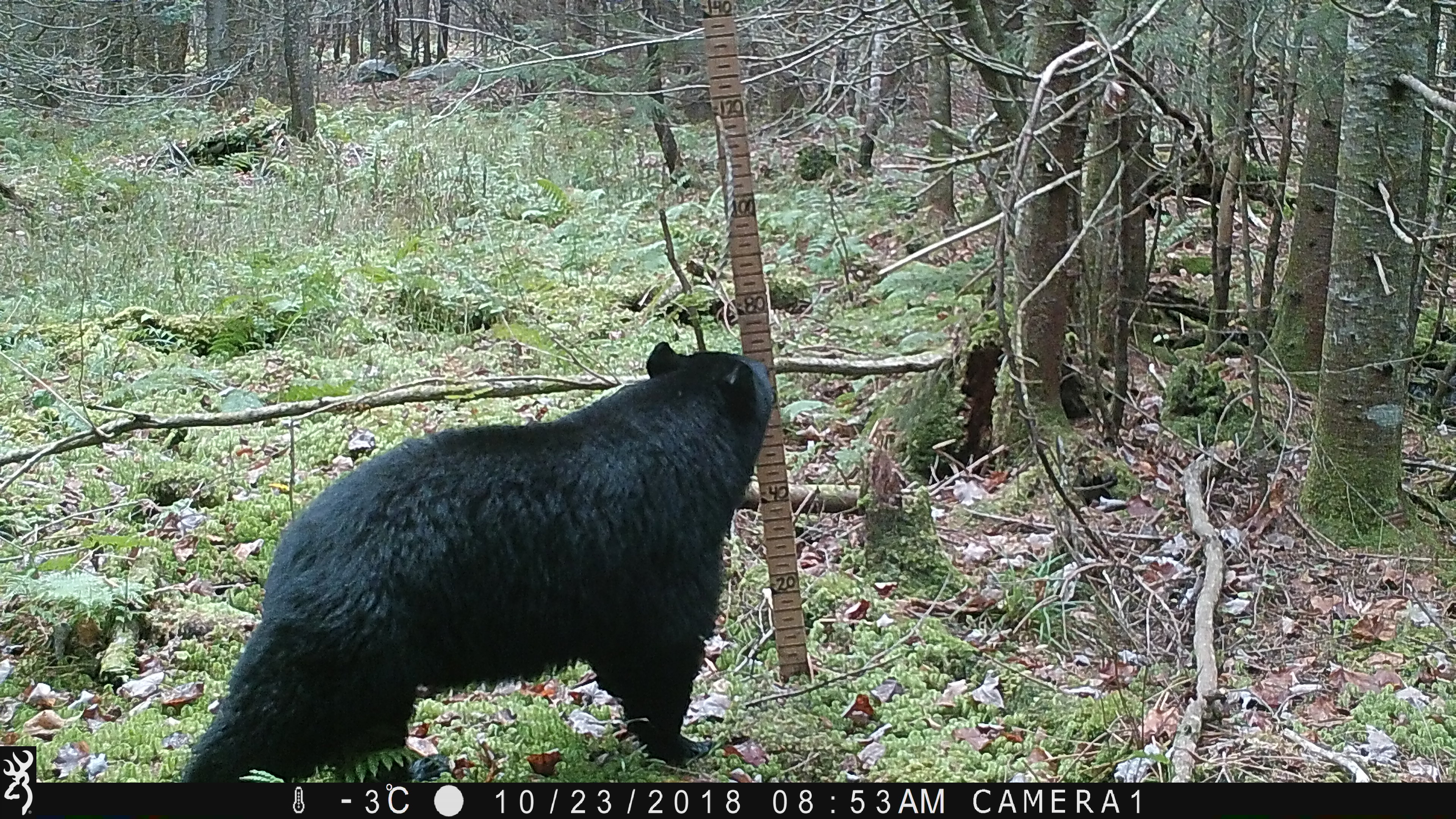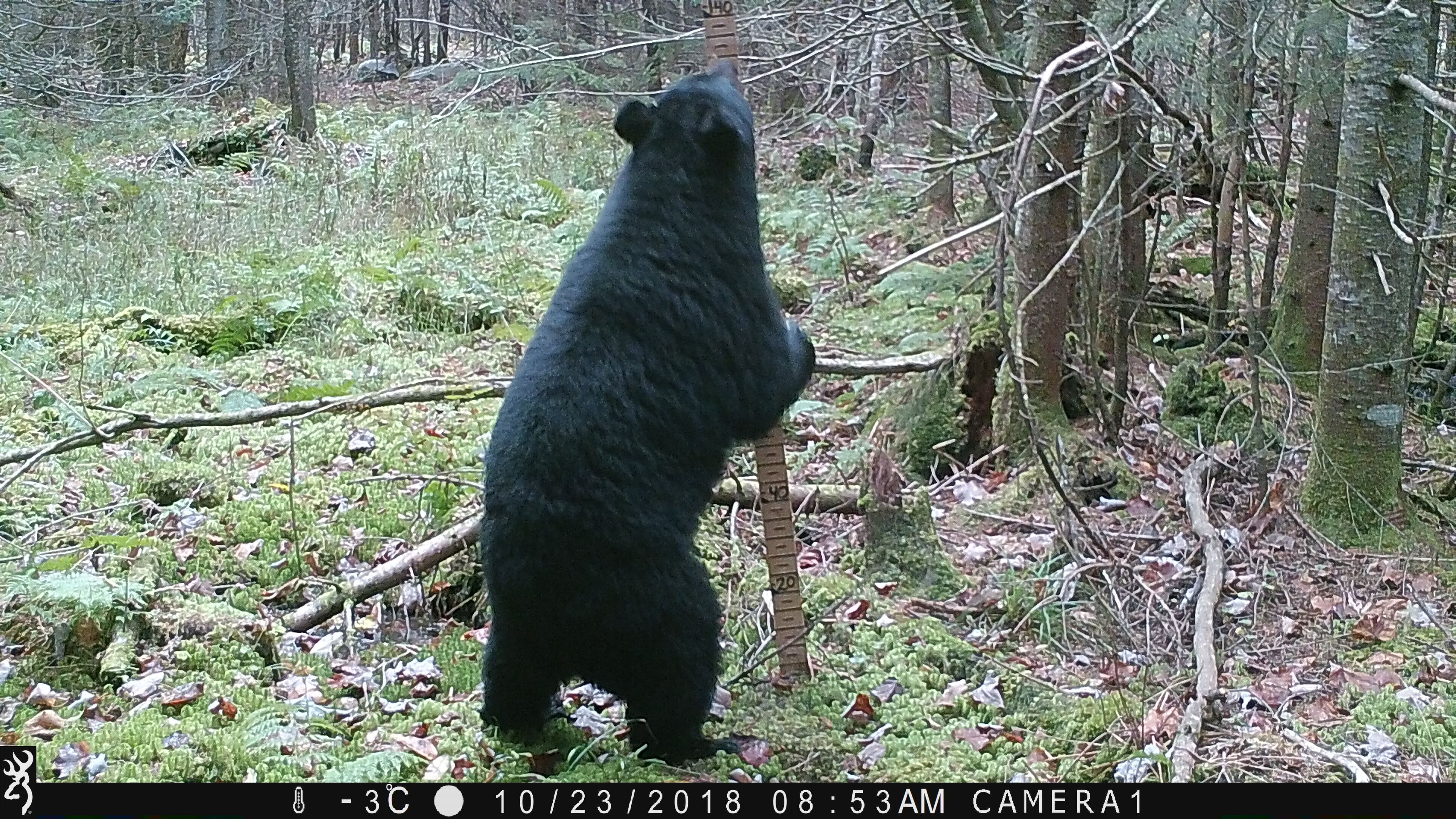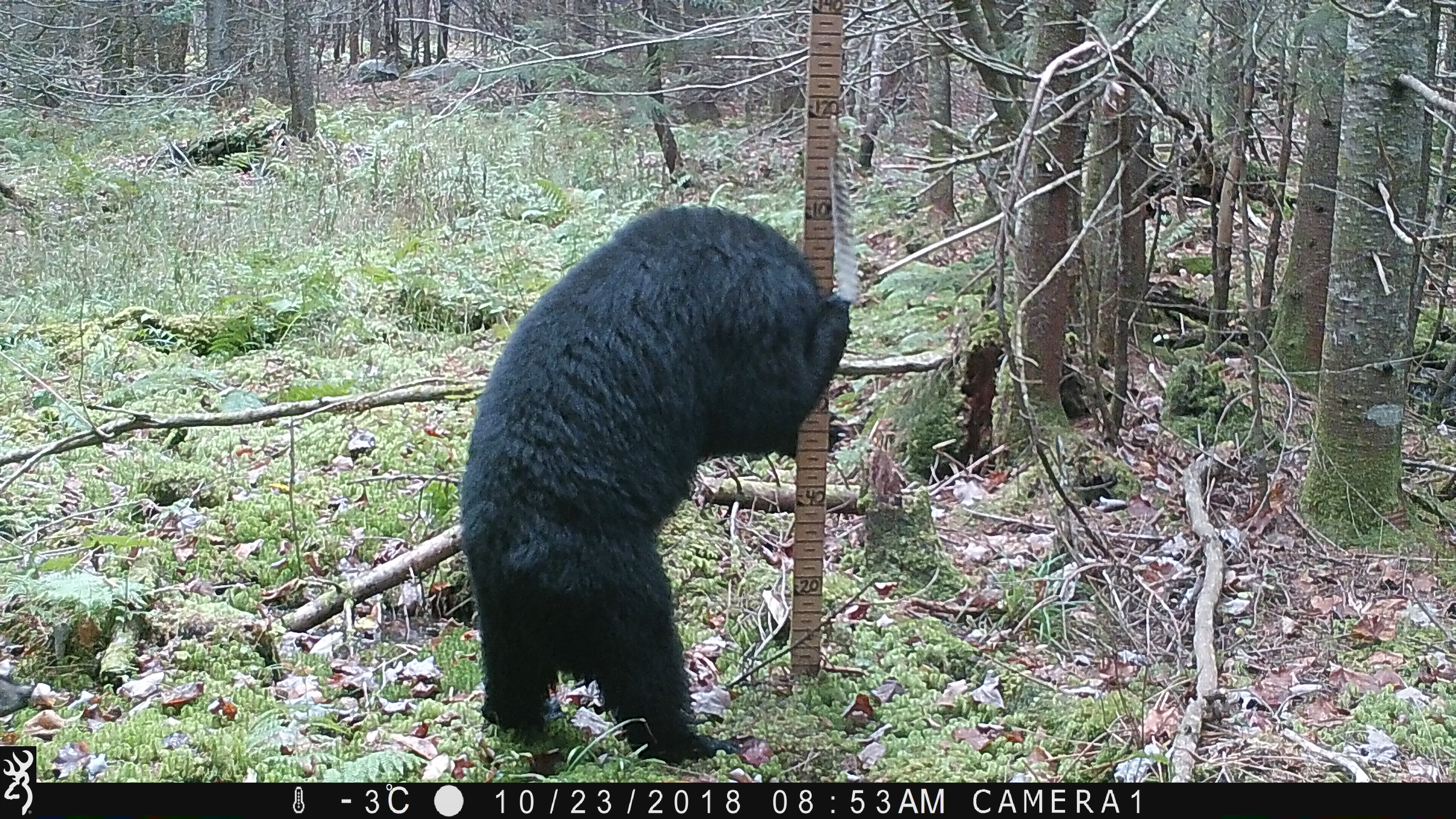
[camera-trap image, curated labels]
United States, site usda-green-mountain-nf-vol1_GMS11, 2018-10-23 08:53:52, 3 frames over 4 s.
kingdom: Animalia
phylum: Chordata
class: Mammalia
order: Carnivora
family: Ursidae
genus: Ursus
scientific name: Ursus americanus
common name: black bear